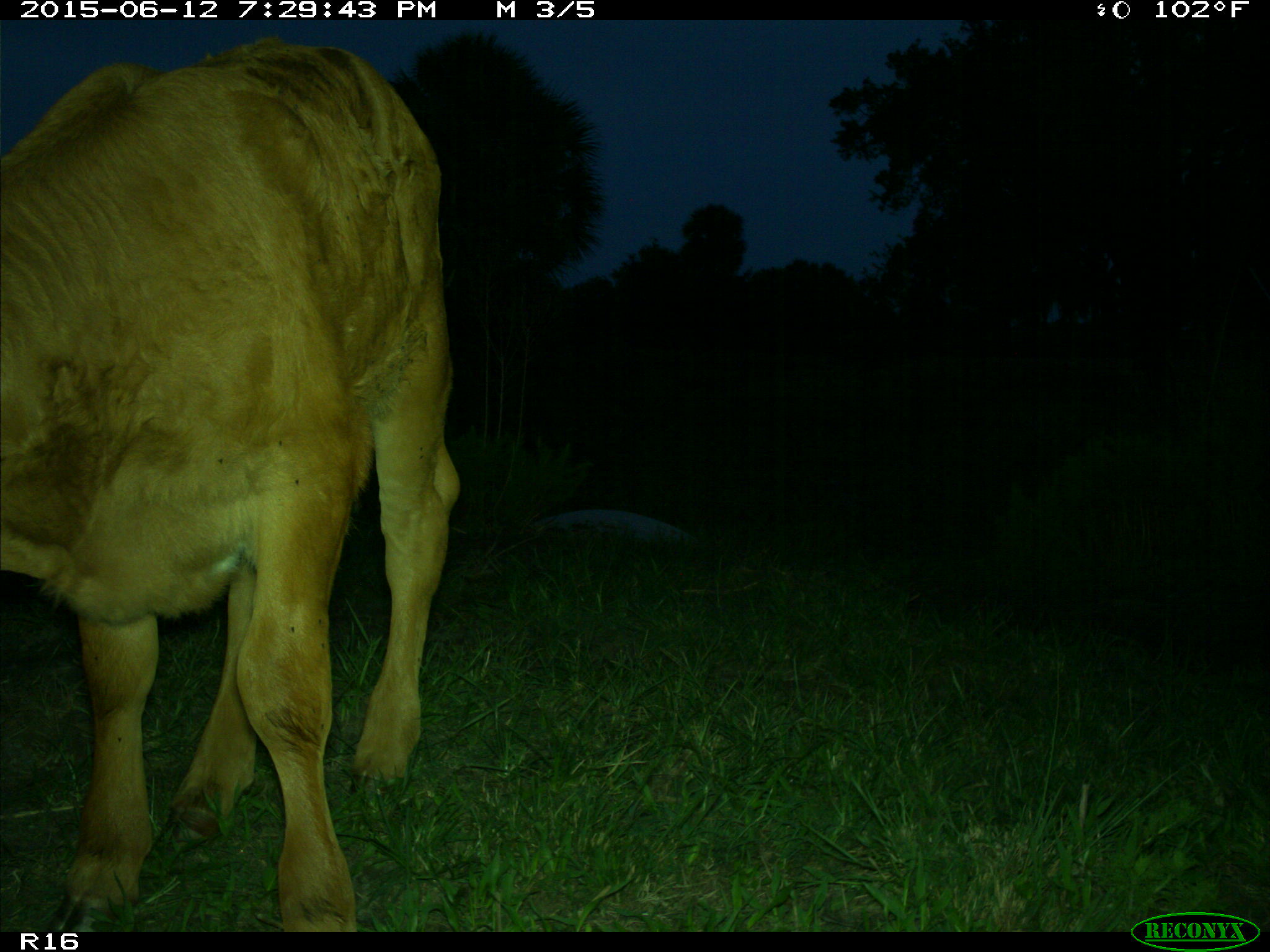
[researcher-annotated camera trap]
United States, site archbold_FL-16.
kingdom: Animalia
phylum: Chordata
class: Mammalia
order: Artiodactyla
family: Bovidae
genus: Bos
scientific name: Bos taurus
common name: domestic cow